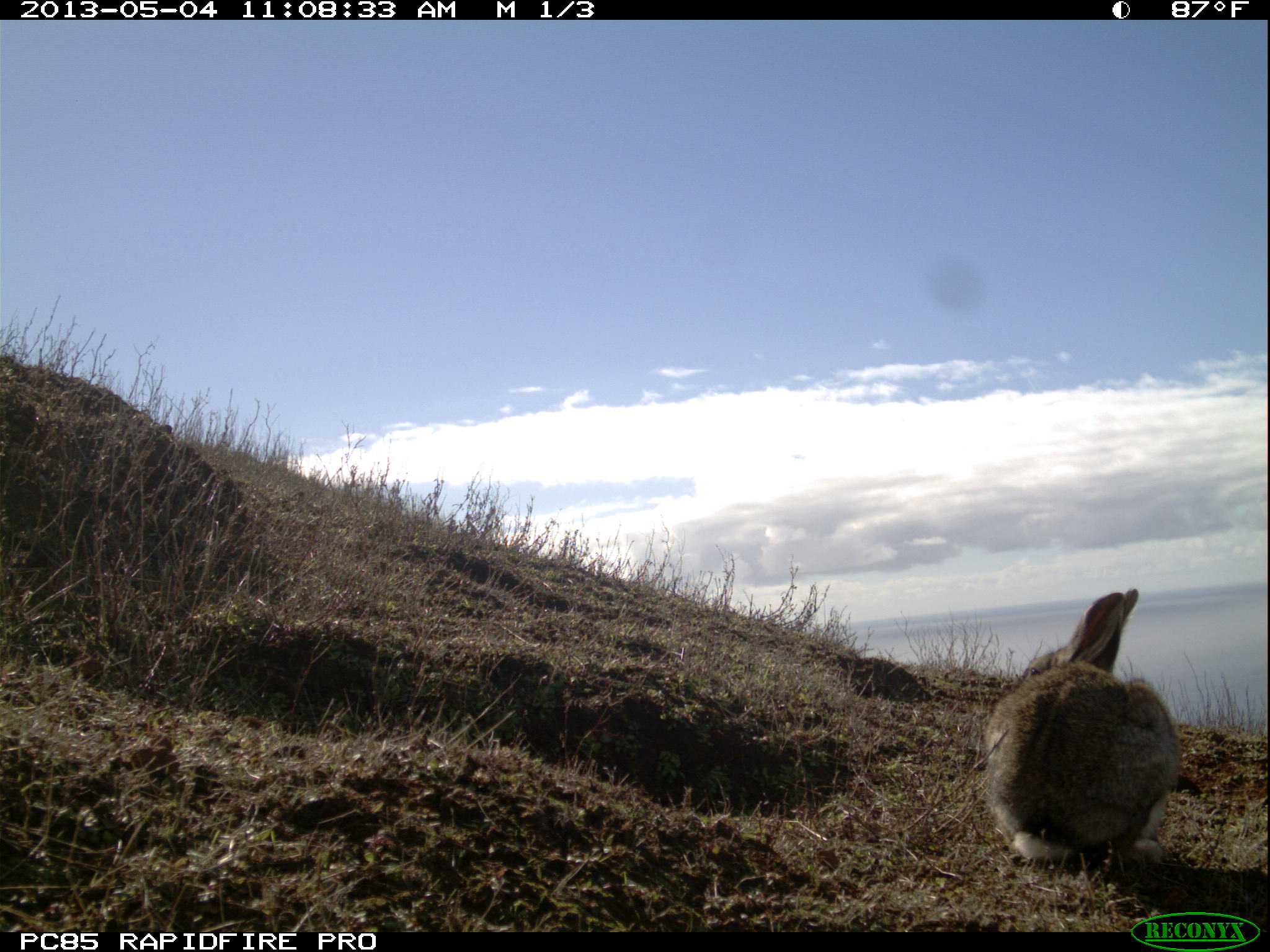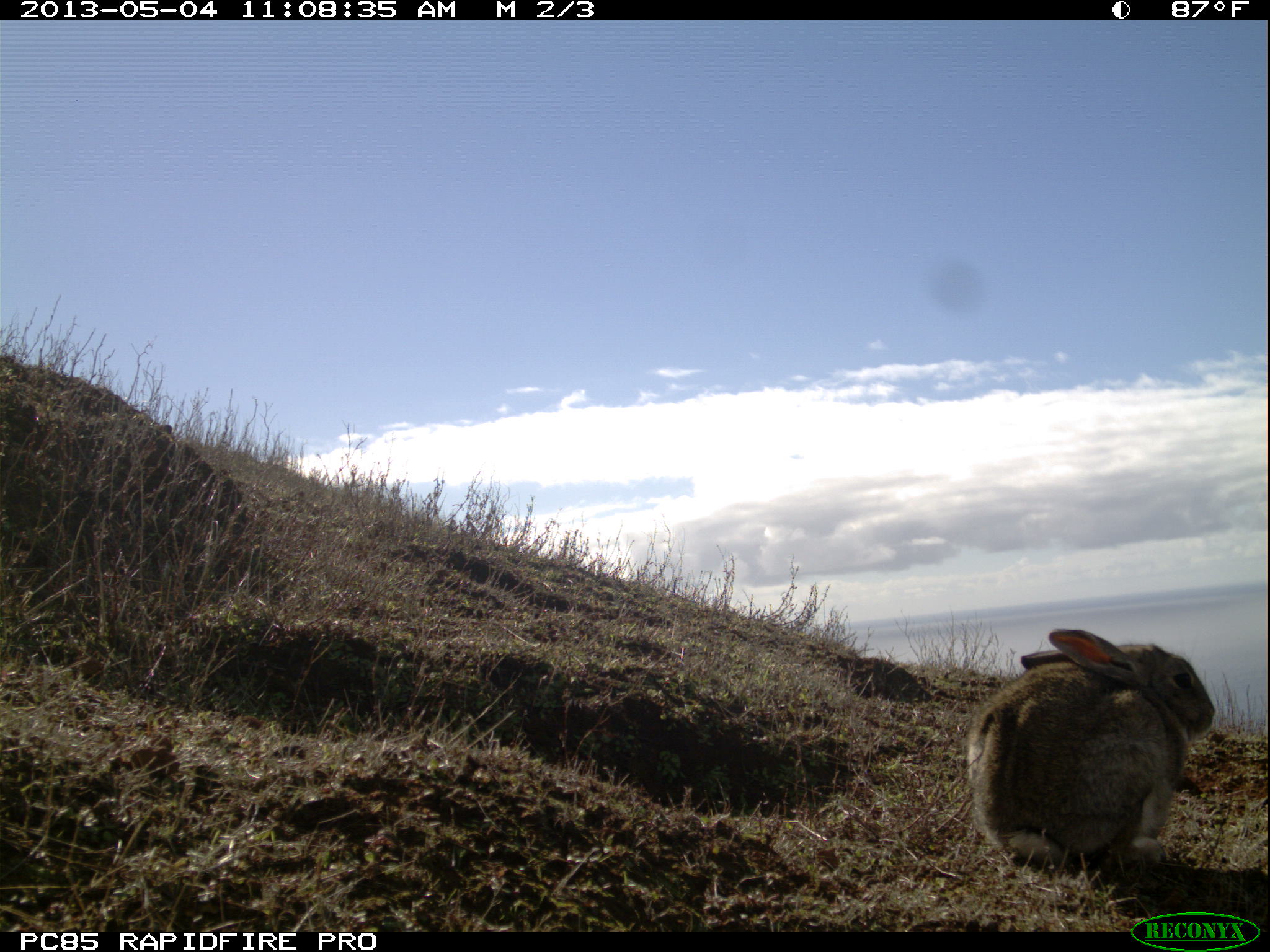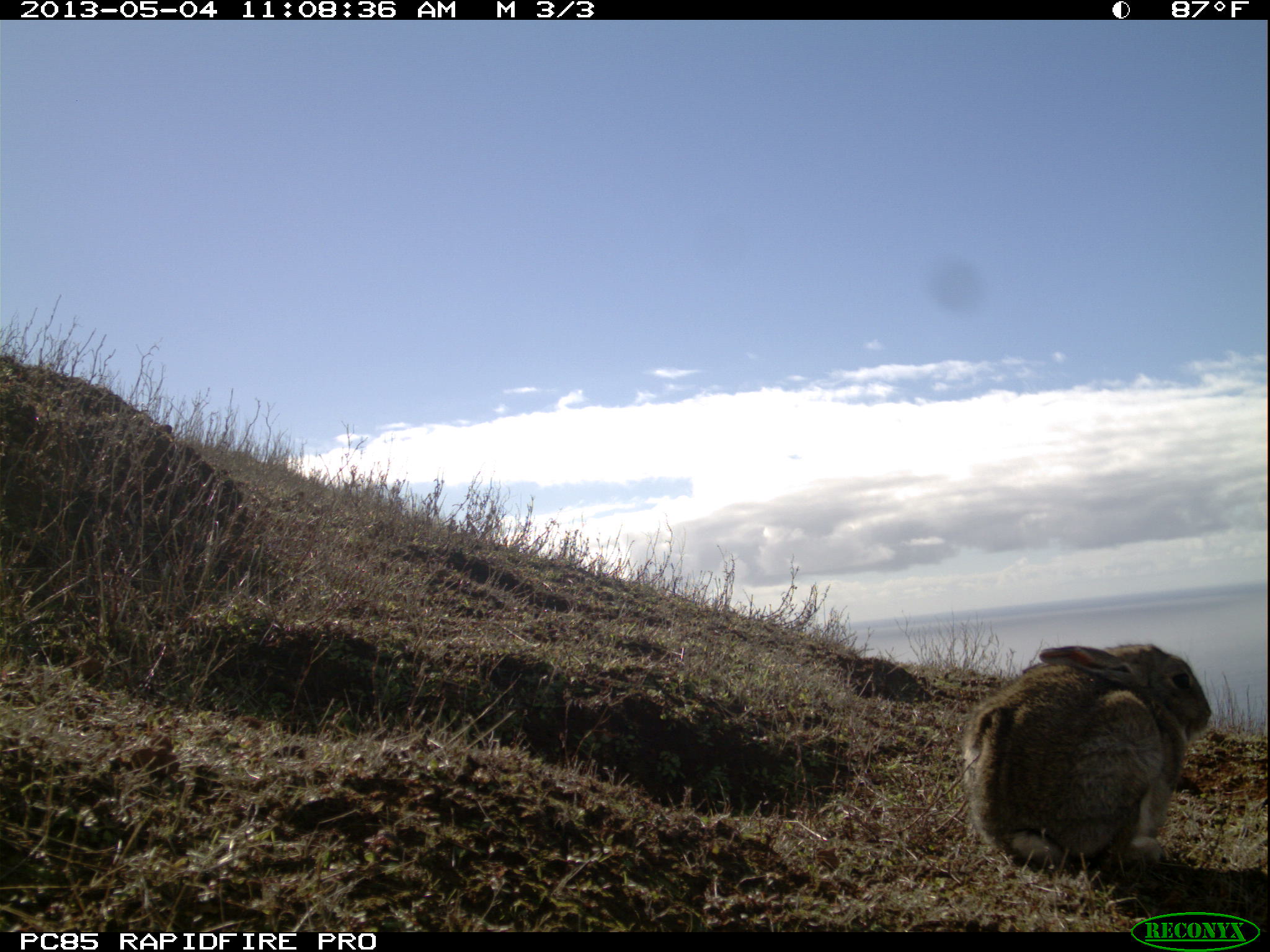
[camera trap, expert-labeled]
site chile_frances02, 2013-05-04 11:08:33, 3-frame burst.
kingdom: Animalia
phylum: Chordata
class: Mammalia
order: Lagomorpha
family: Leporidae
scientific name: Leporidae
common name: rabbits and hares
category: rabbit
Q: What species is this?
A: Rabbit (rabbits and hares) (Leporidae).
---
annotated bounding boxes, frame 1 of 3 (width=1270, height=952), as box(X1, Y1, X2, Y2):
rabbit: box(976, 589, 1183, 881)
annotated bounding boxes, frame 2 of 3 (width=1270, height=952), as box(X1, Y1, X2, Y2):
rabbit: box(963, 629, 1218, 876)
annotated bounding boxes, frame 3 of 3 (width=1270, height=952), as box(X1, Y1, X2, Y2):
rabbit: box(961, 641, 1215, 880)